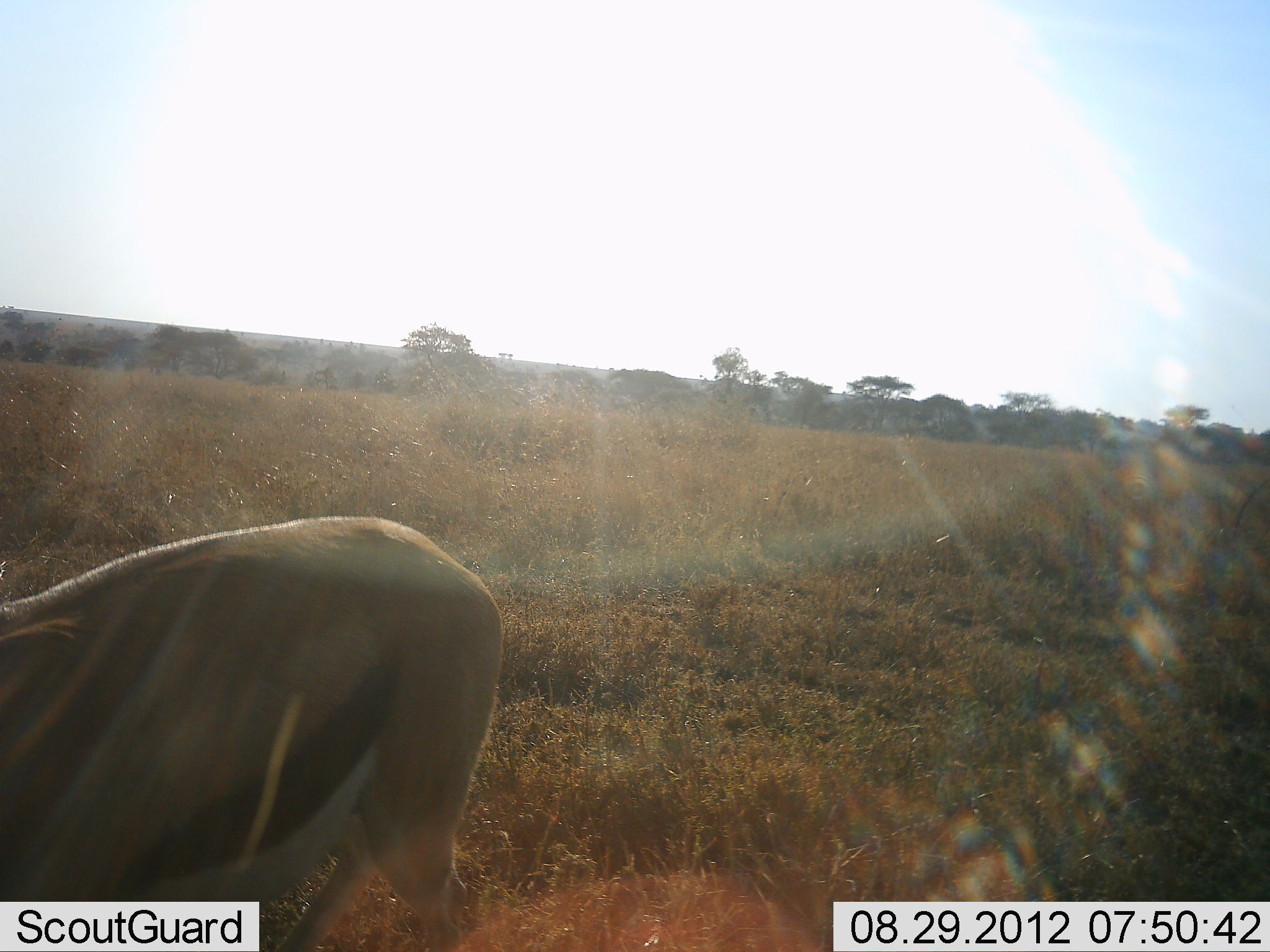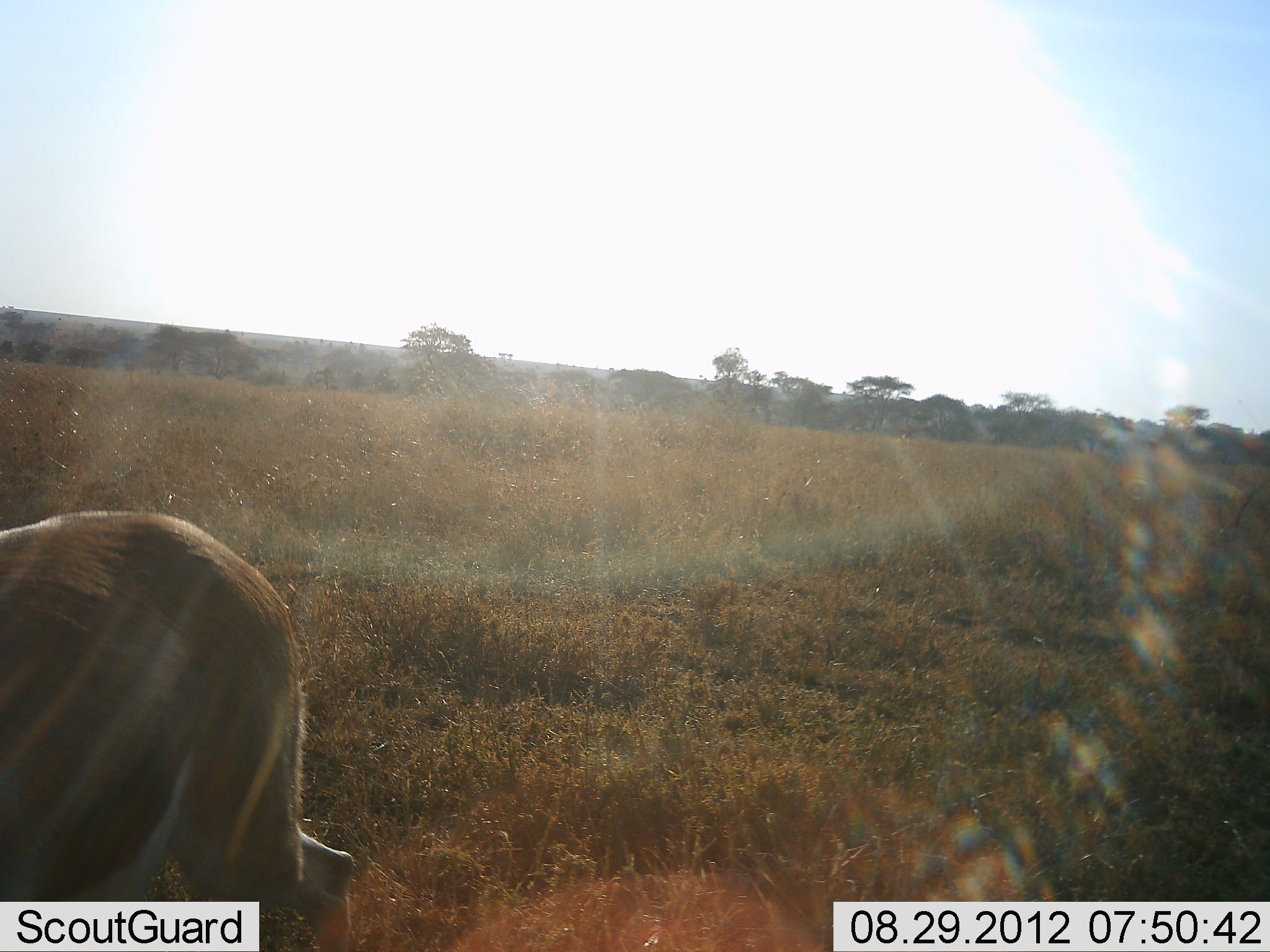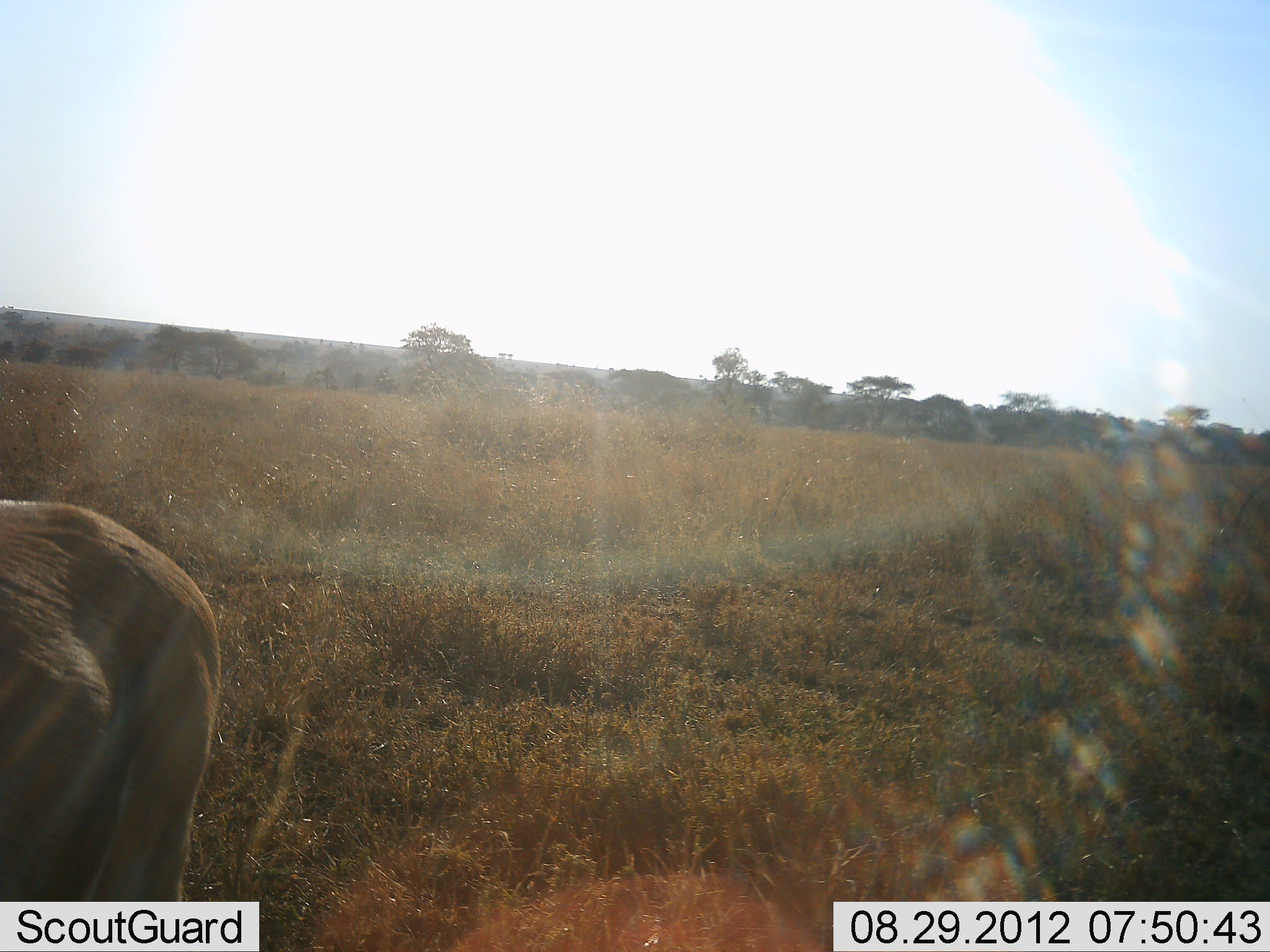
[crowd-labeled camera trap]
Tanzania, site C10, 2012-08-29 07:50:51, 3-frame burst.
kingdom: Animalia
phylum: Chordata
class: Mammalia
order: Artiodactyla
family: Bovidae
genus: Eudorcas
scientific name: Eudorcas thomsonii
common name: thomson's gazelle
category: gazellethomsons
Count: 1.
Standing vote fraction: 0%.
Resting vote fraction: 0%.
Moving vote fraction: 100%.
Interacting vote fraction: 0%.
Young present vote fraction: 0%.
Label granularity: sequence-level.